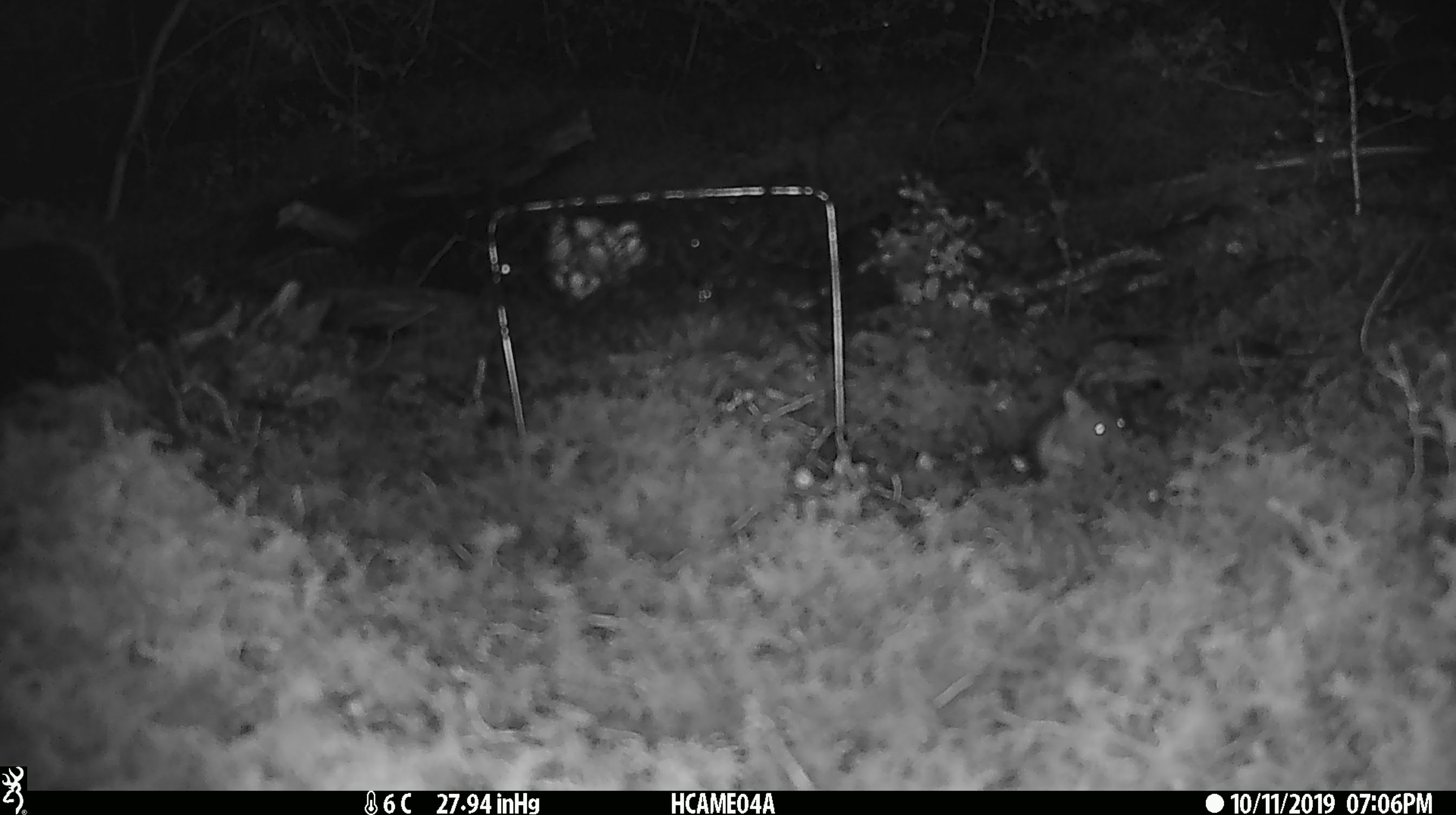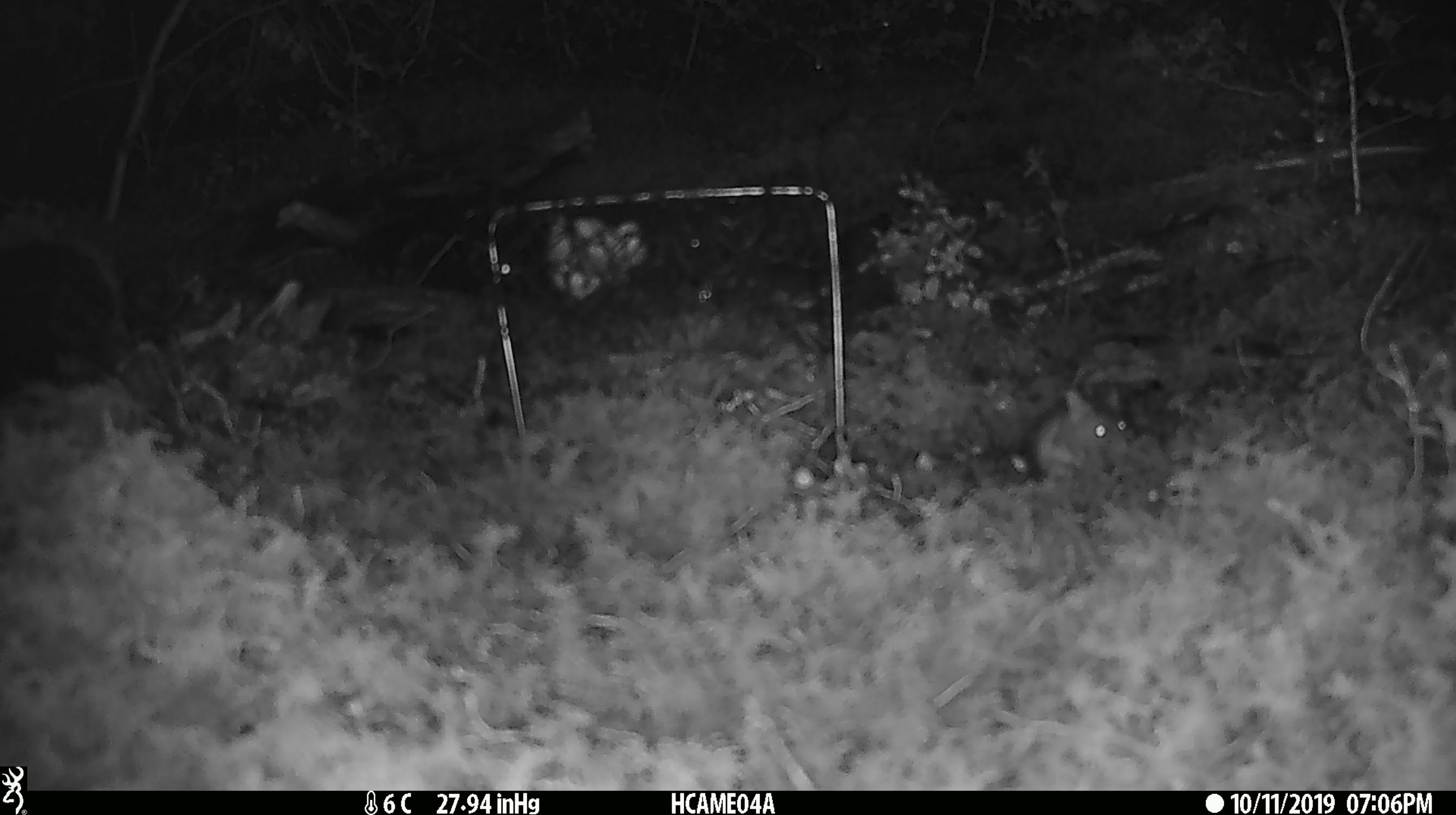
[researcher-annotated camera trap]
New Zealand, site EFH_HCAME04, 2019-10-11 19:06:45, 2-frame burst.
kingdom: Animalia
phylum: Chordata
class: Mammalia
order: Rodentia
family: Muridae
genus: Mus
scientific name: Mus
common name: mouse